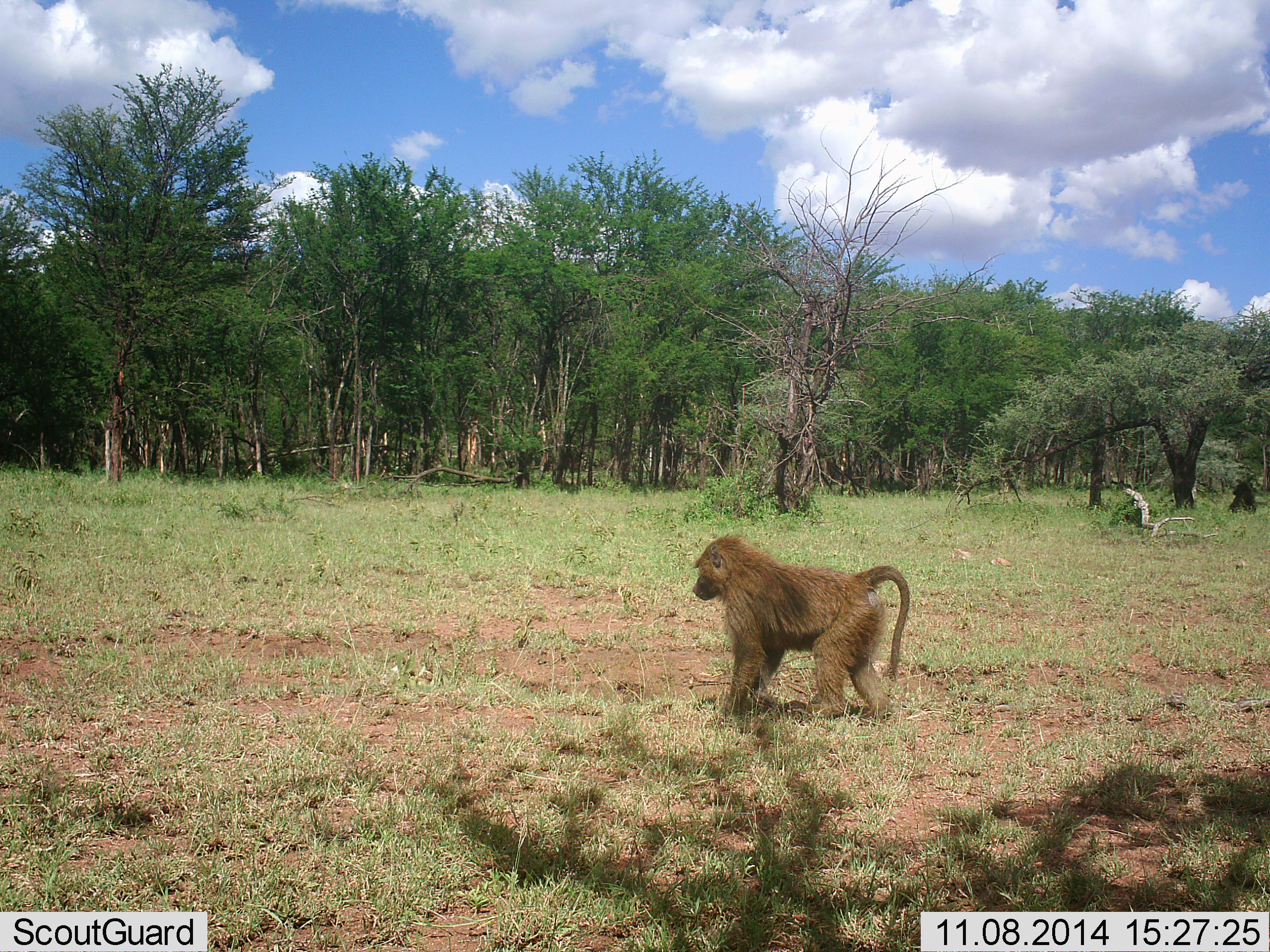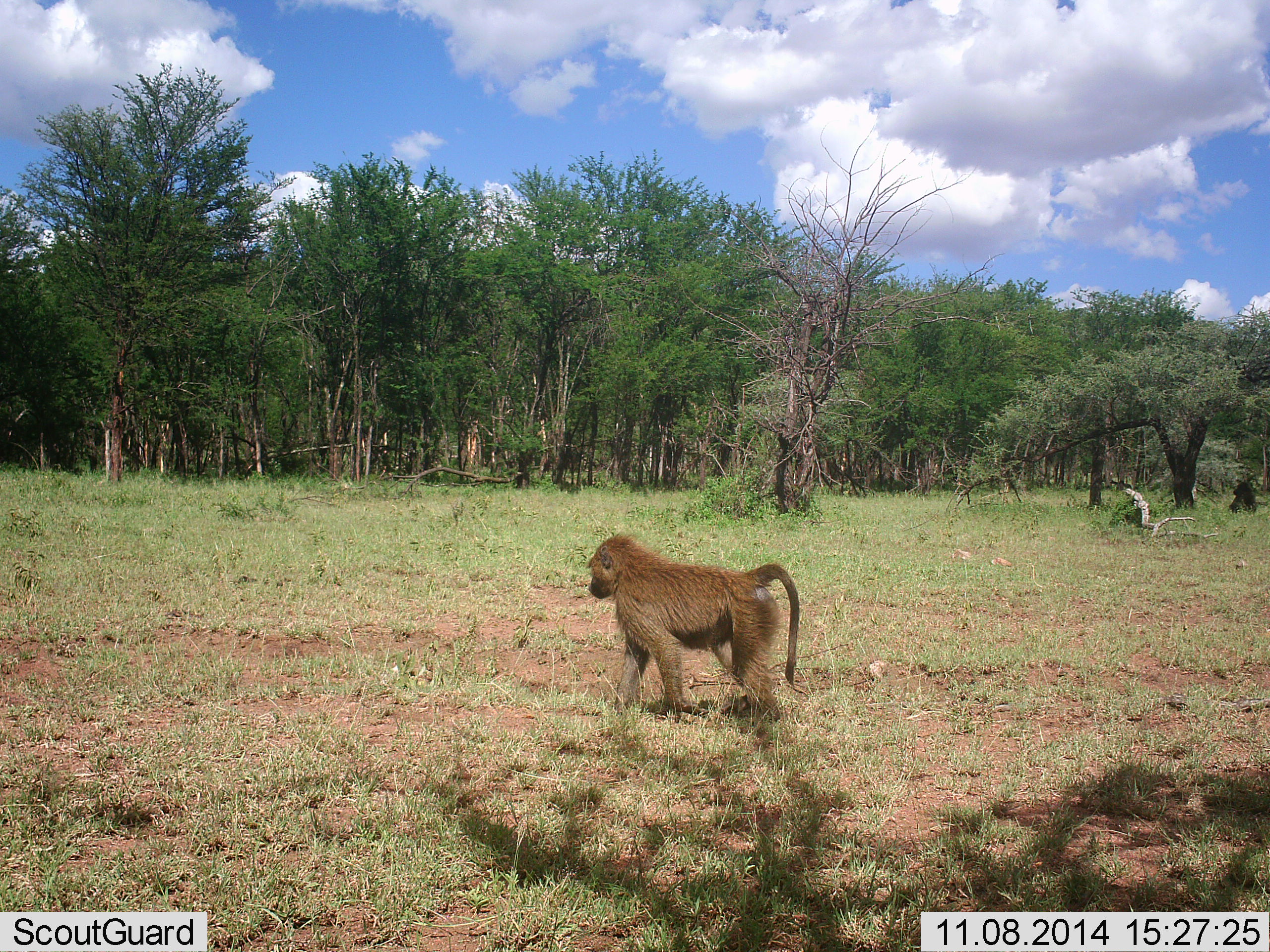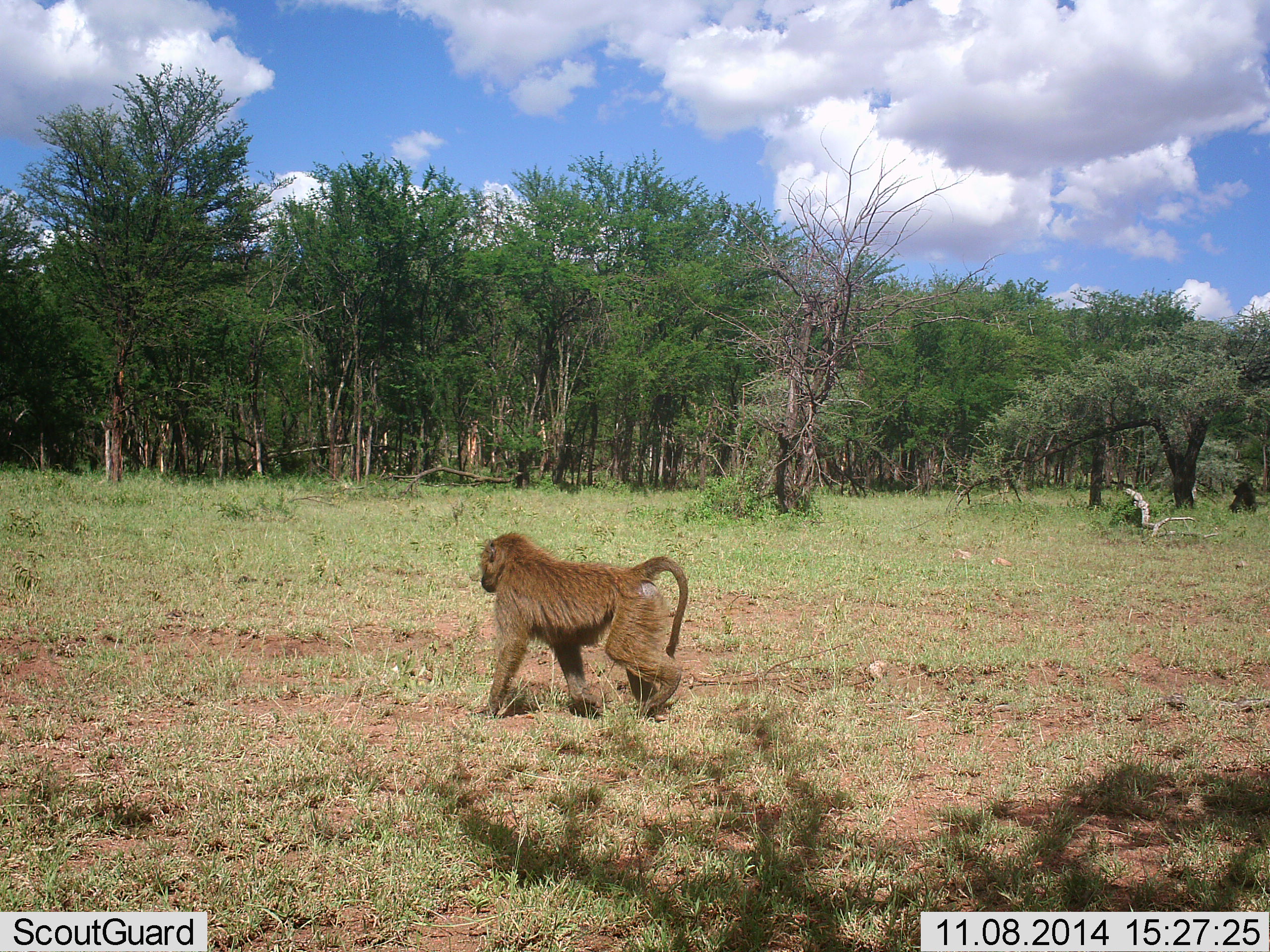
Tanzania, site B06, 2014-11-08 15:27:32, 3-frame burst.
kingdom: Animalia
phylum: Chordata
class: Mammalia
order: Primates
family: Cercopithecidae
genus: Papio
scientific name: Papio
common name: baboon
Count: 1.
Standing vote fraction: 10%.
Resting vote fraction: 0%.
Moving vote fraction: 90%.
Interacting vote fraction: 0%.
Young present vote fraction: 0%.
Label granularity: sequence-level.